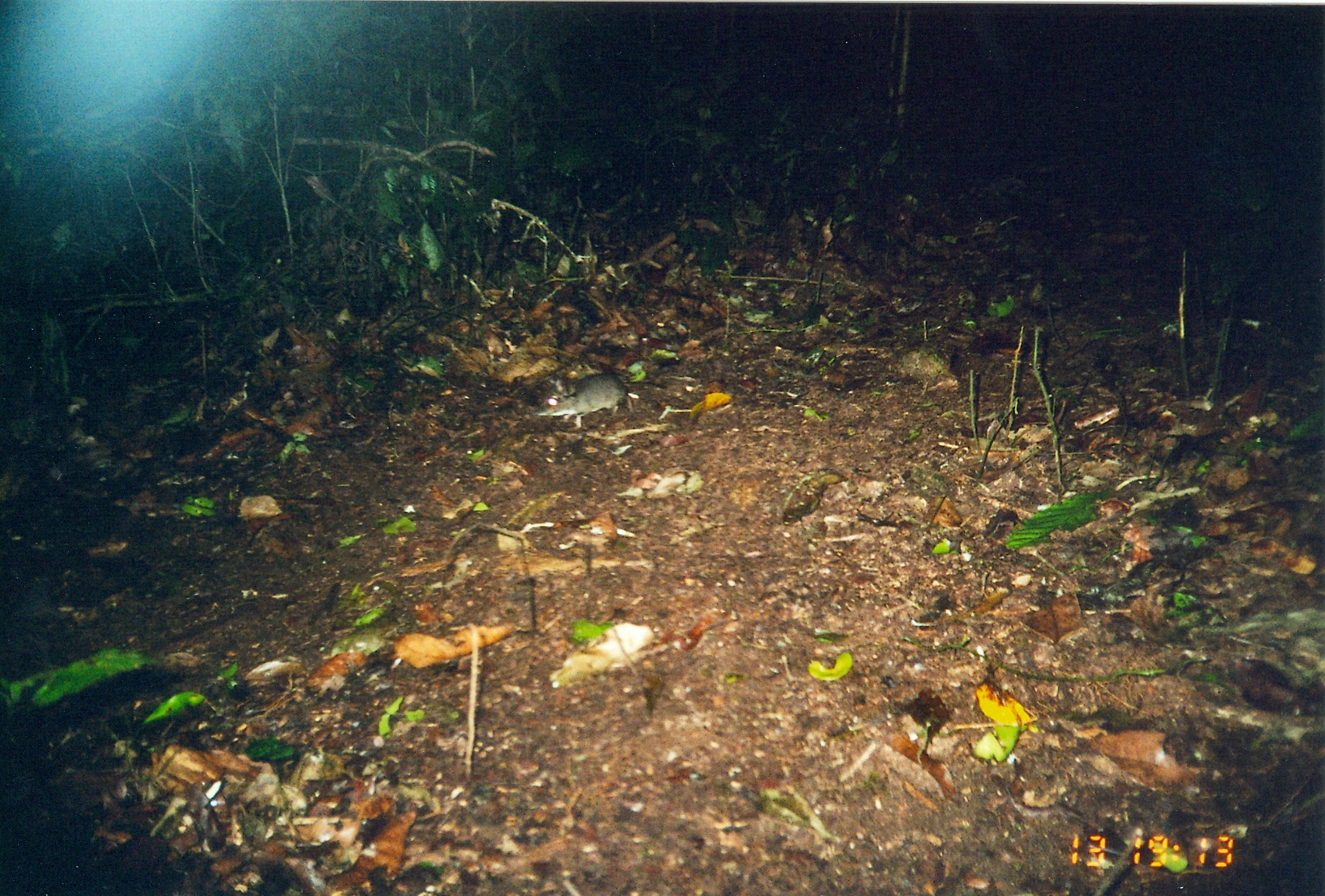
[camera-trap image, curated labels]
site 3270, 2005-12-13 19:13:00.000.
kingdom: Animalia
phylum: Chordata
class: Mammalia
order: Macroscelidea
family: Macroscelididae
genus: Petrodromus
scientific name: Petrodromus tetradactylus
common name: four-toed sengi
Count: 1.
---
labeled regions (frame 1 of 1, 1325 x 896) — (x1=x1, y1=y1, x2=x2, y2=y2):
petrodromus tetradactylus: (x1=533, y1=371, x2=664, y2=427)